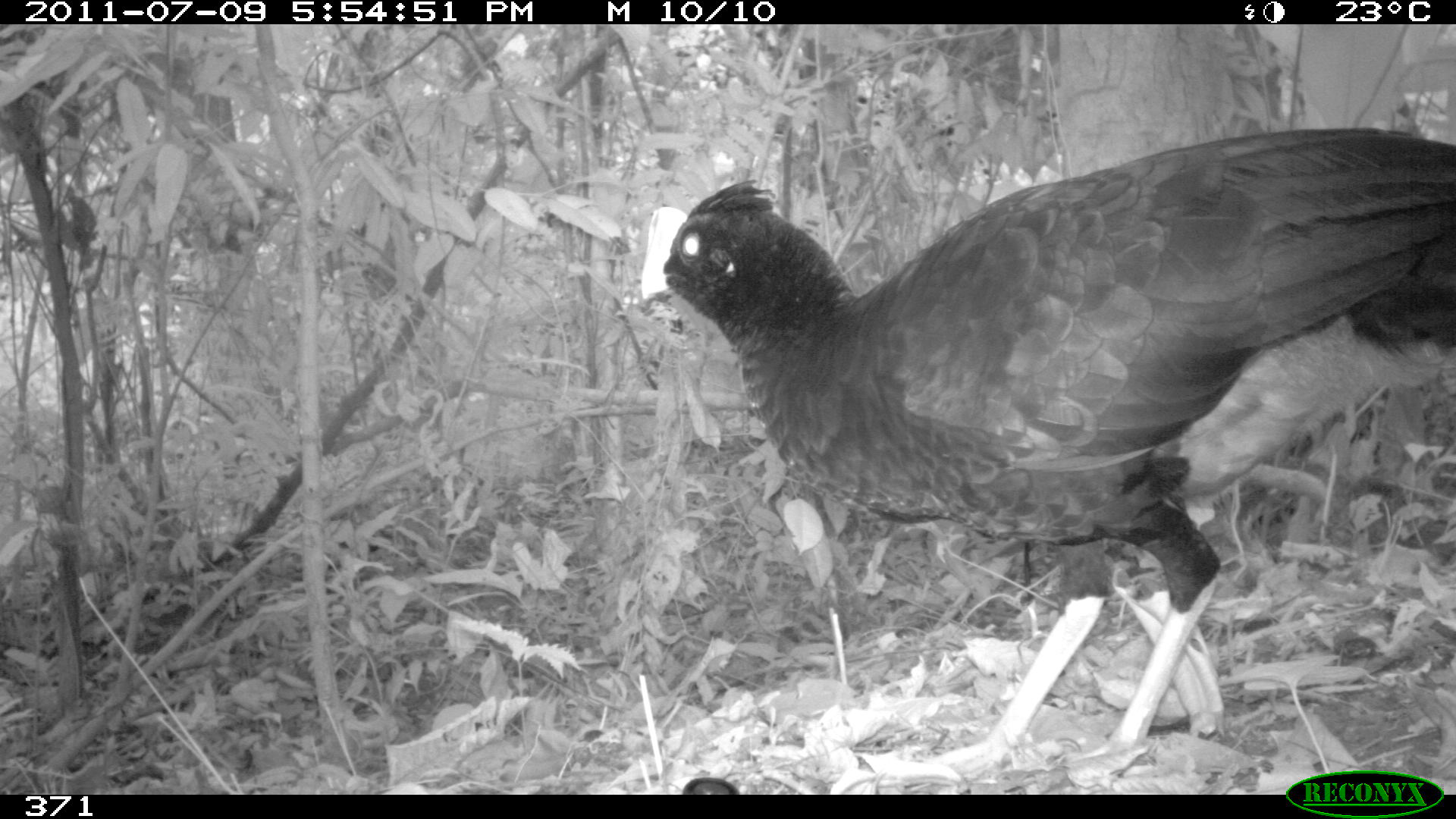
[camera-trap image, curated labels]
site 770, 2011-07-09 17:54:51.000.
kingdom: Animalia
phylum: Chordata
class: Aves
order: Galliformes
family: Cracidae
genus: Mitu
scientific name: Mitu tuberosum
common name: razor-billed curassow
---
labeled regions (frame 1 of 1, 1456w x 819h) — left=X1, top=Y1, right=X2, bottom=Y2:
mitu tuberosum: left=640, top=124, right=1456, bottom=781